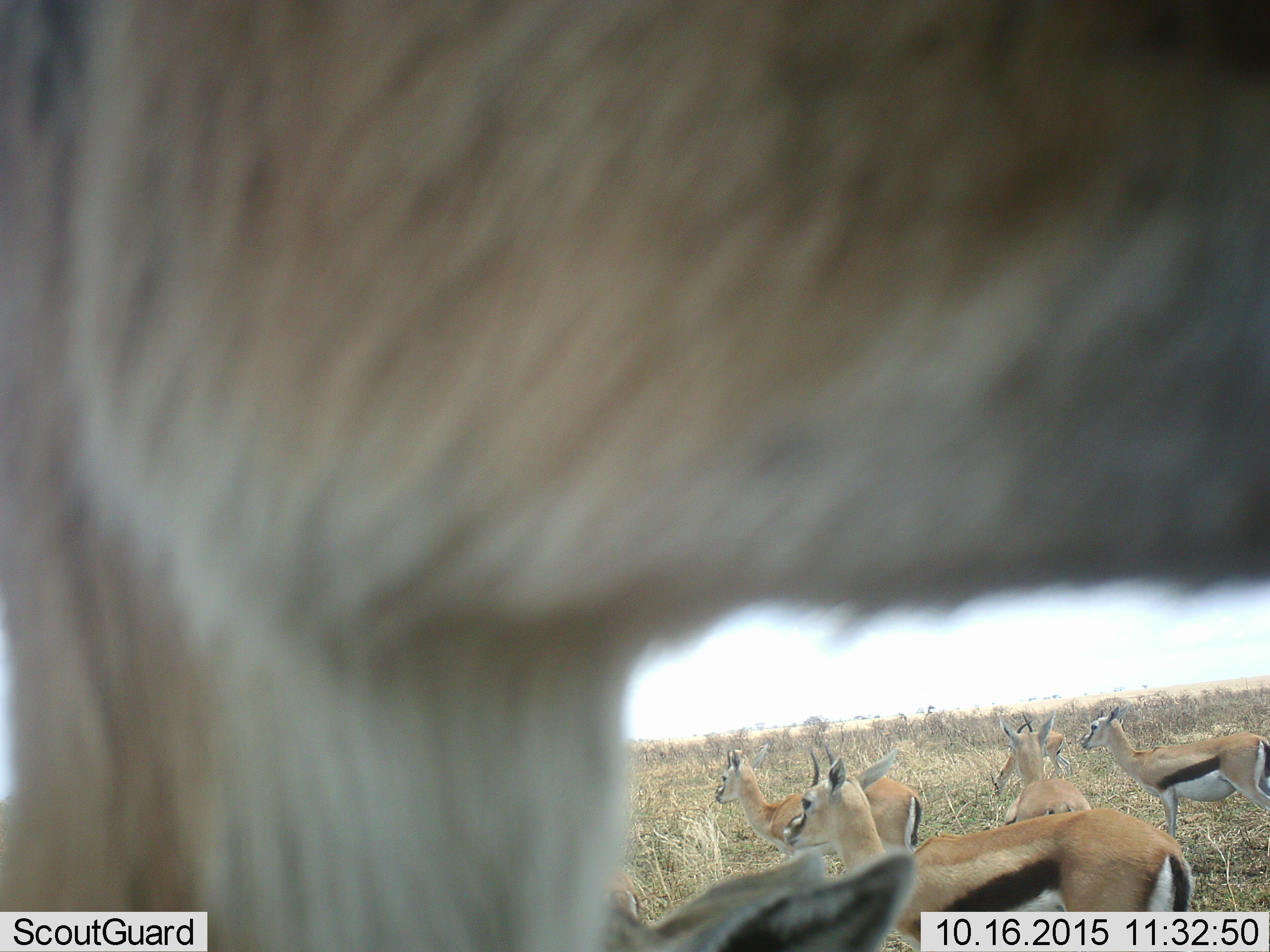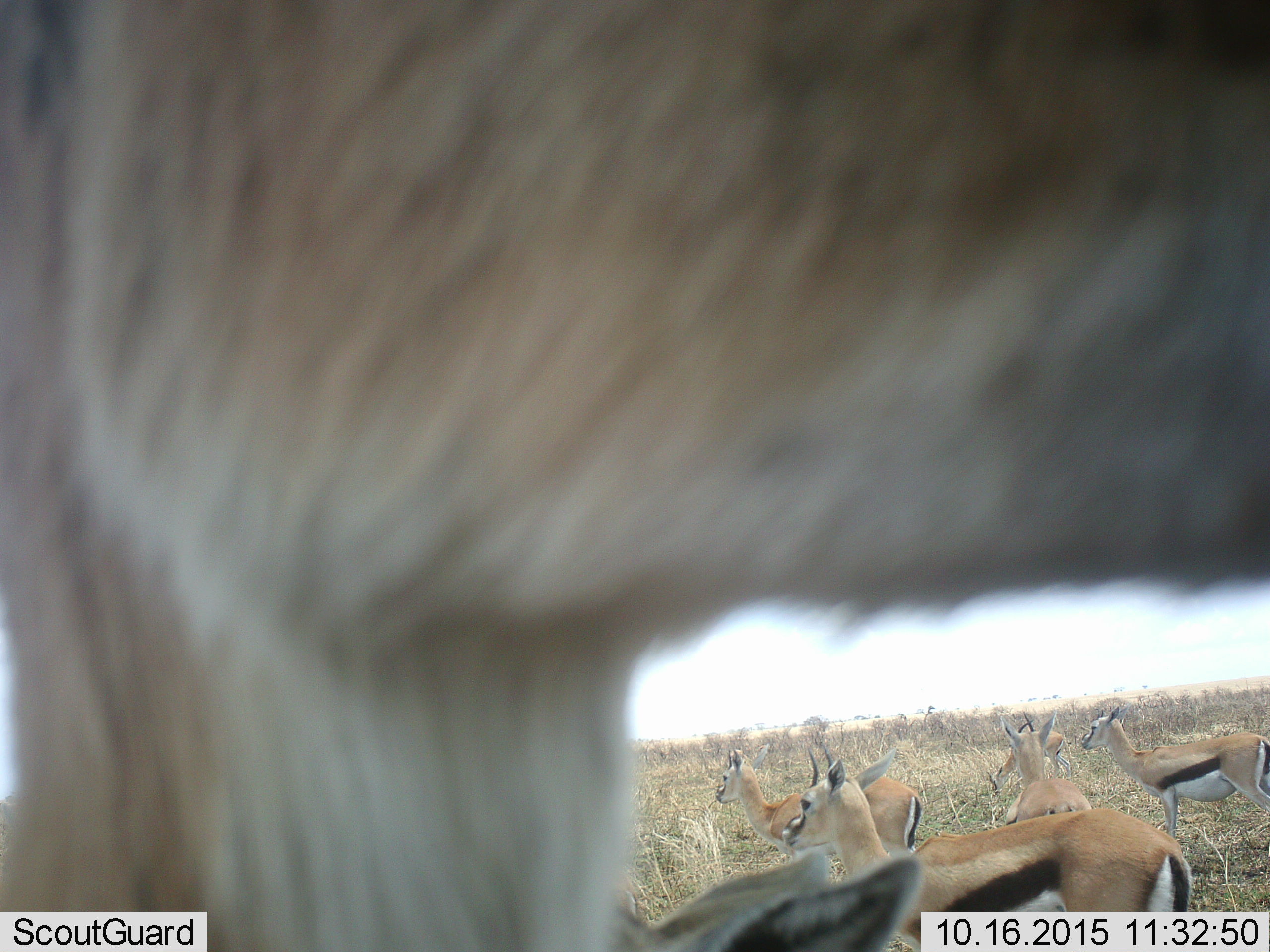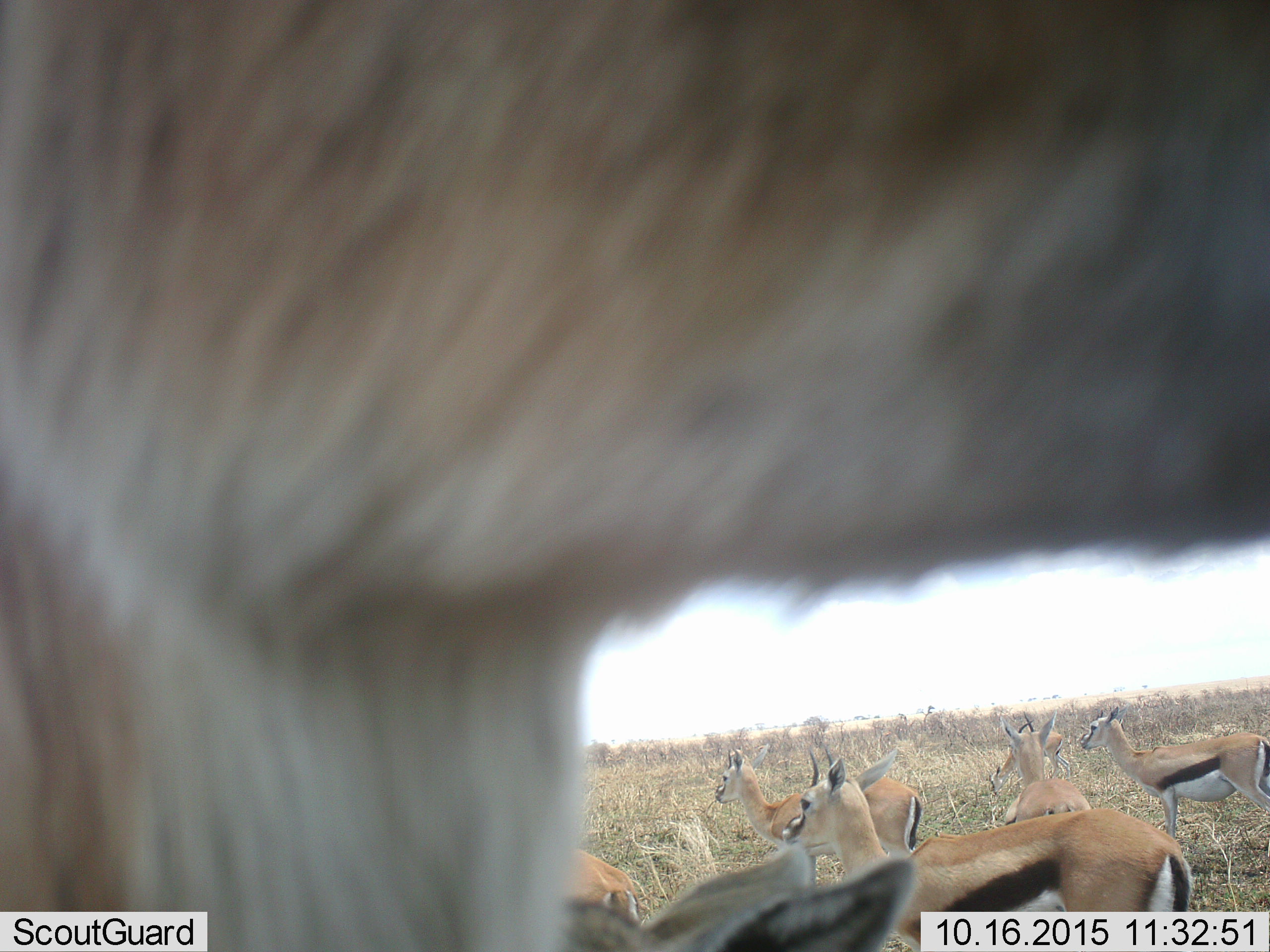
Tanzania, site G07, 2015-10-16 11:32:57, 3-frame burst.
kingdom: Animalia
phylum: Chordata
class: Mammalia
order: Artiodactyla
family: Bovidae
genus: Eudorcas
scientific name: Eudorcas thomsonii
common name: thomson's gazelle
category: gazellethomsons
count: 8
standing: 100%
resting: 0%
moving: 0%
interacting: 0%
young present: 14%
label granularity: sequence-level